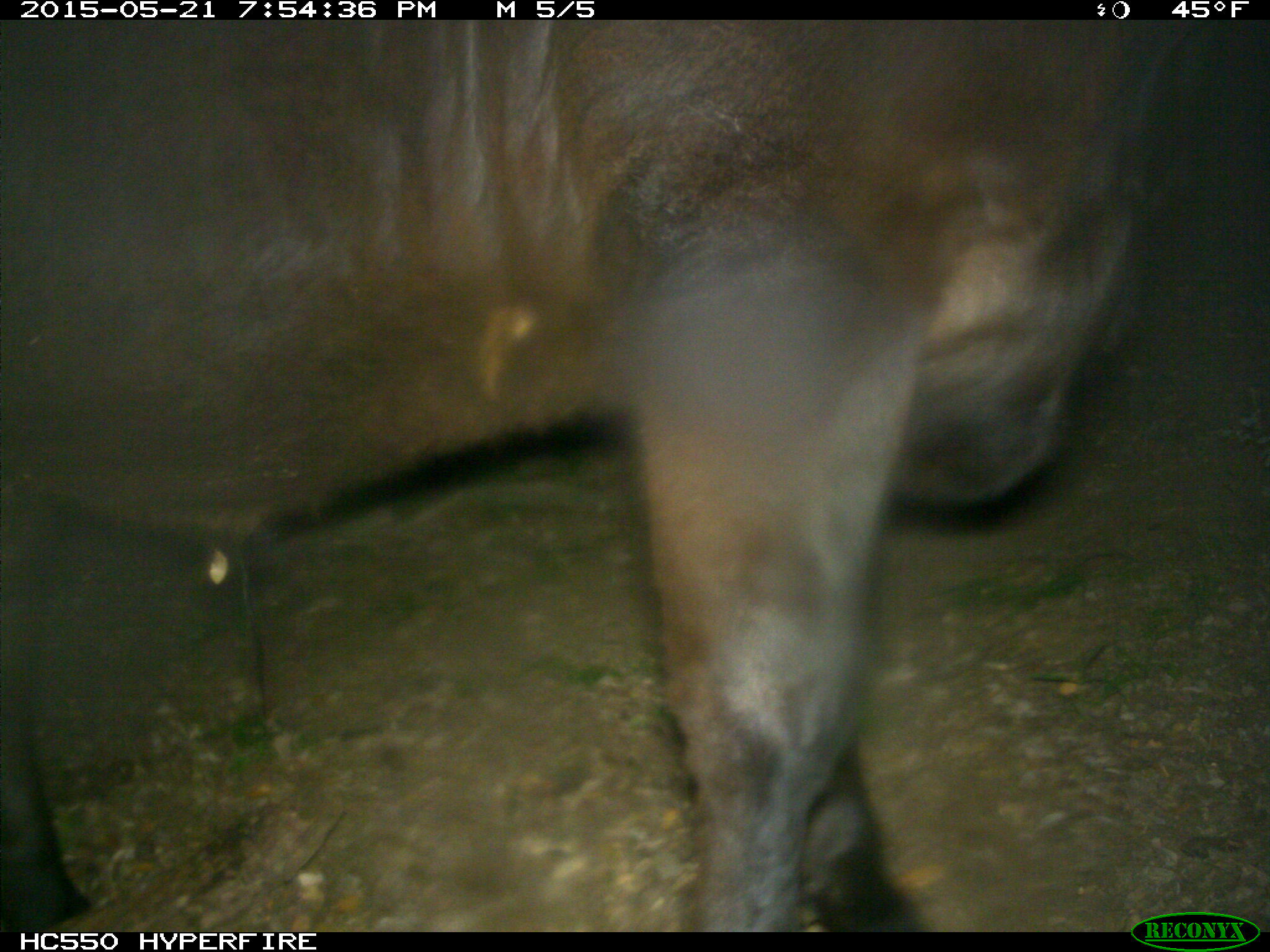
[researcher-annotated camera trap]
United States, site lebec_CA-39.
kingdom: Animalia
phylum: Chordata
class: Mammalia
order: Artiodactyla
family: Bovidae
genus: Bos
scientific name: Bos taurus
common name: domestic cow